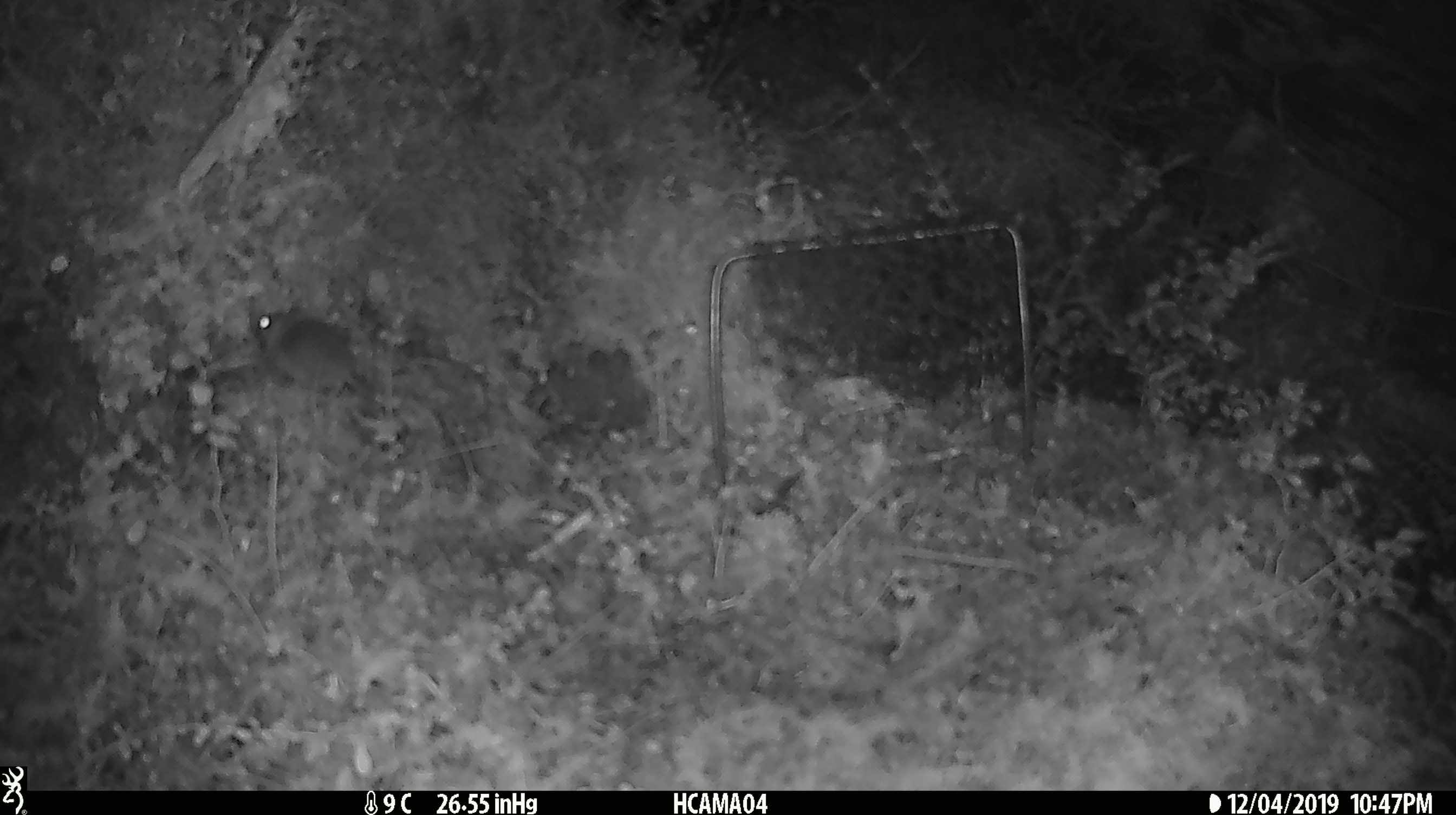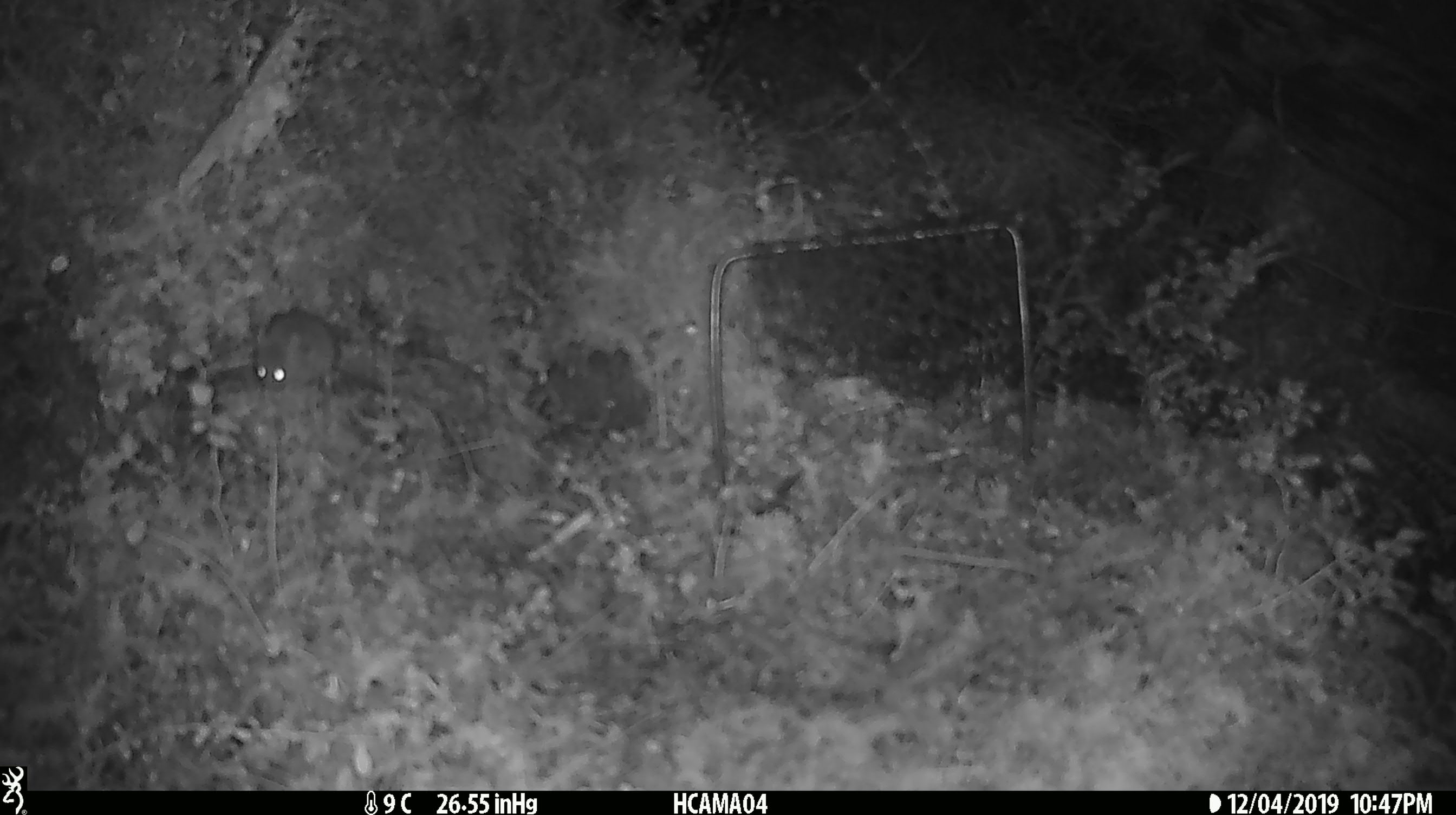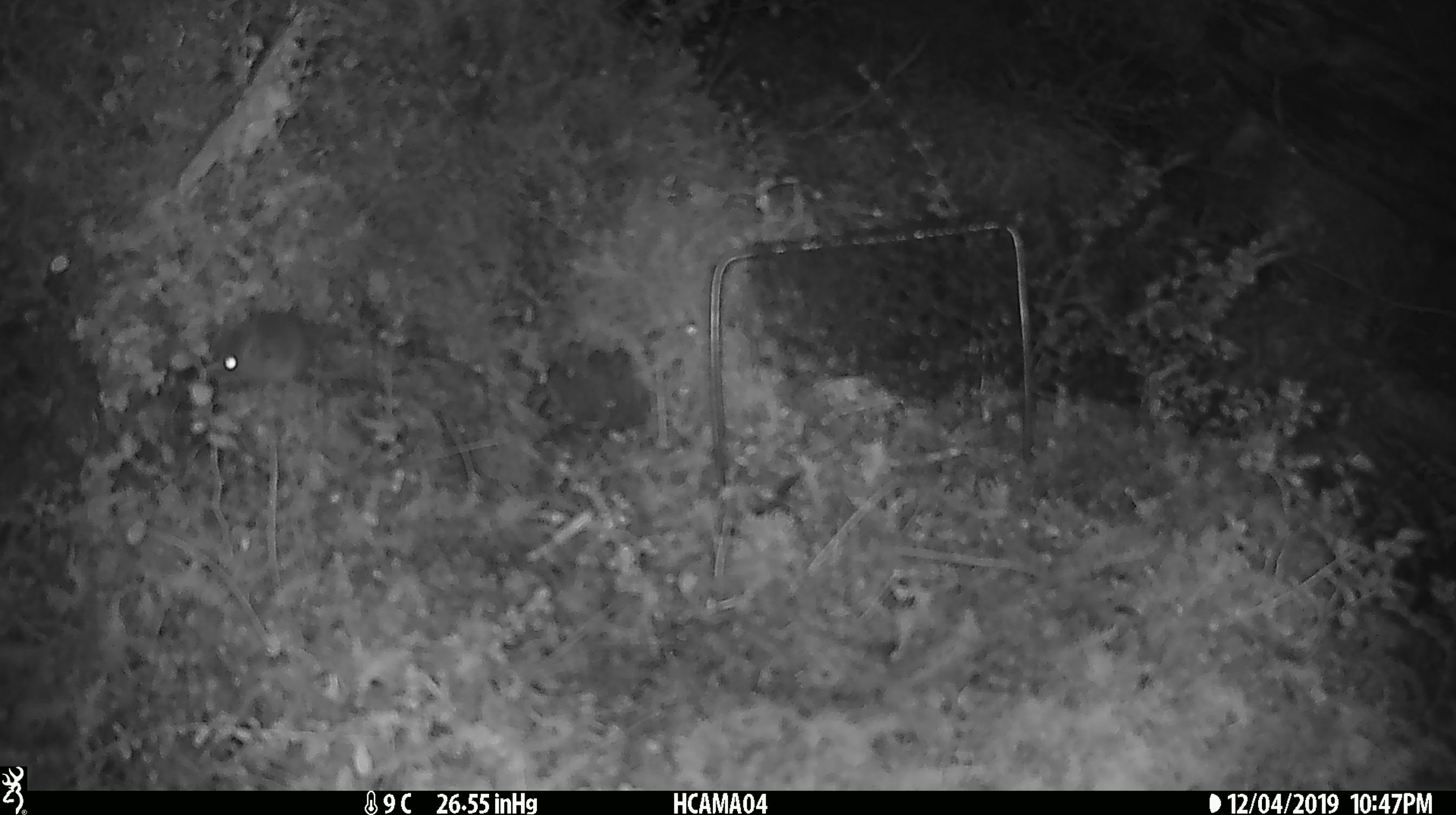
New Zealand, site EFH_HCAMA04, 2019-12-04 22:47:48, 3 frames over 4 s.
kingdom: Animalia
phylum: Chordata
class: Mammalia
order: Rodentia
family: Muridae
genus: Mus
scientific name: Mus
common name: mouse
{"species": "mouse (Mus)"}